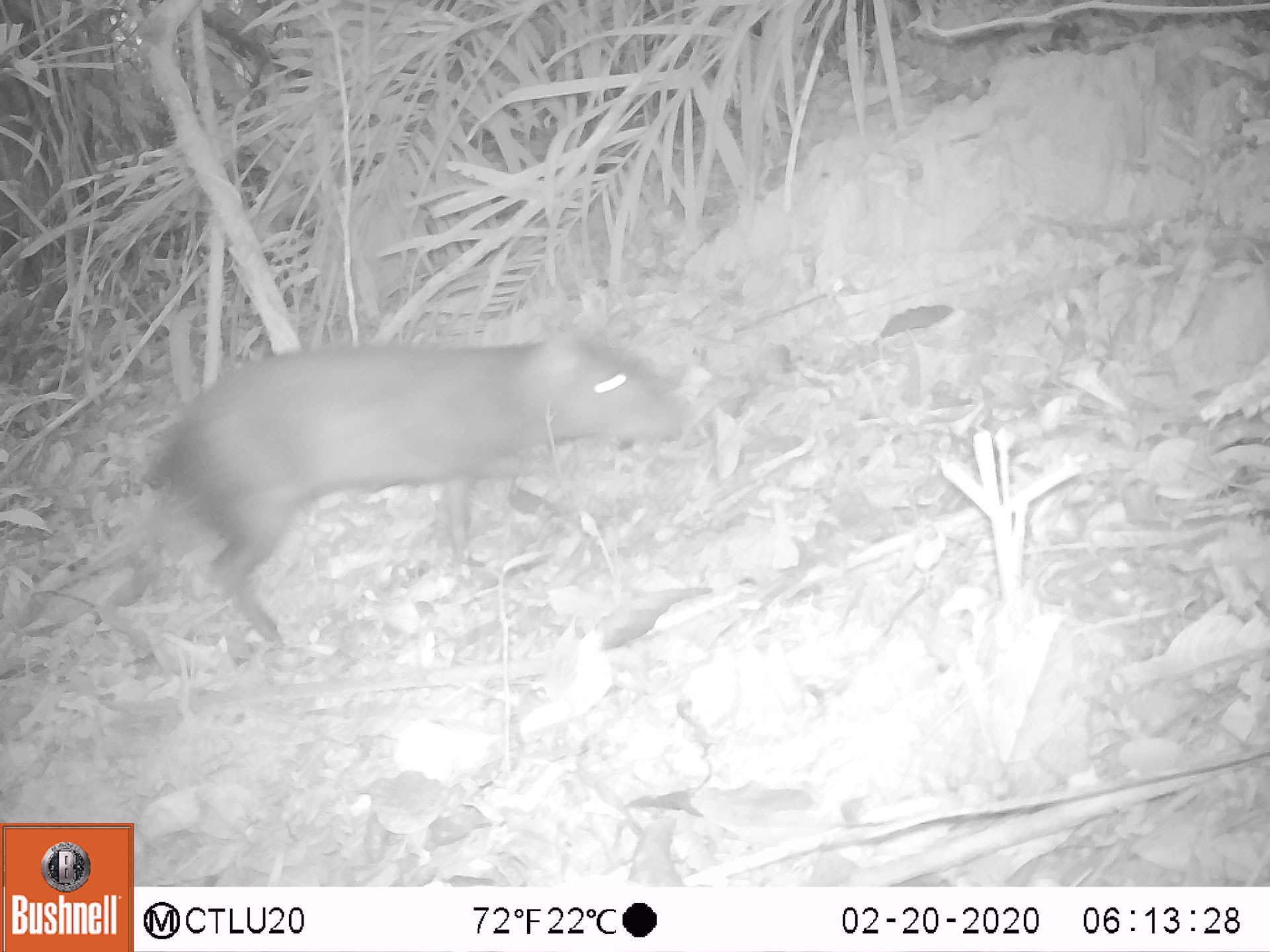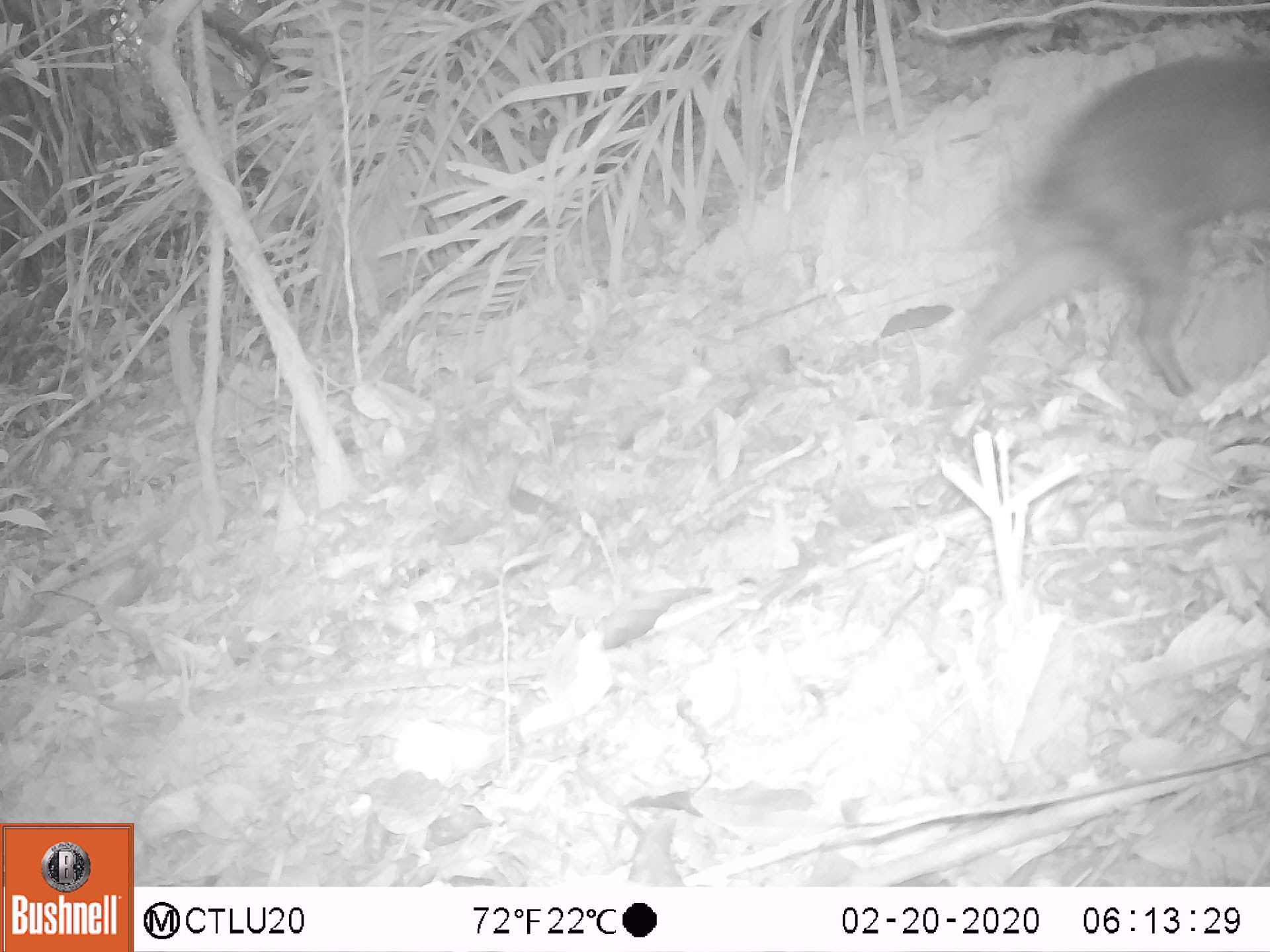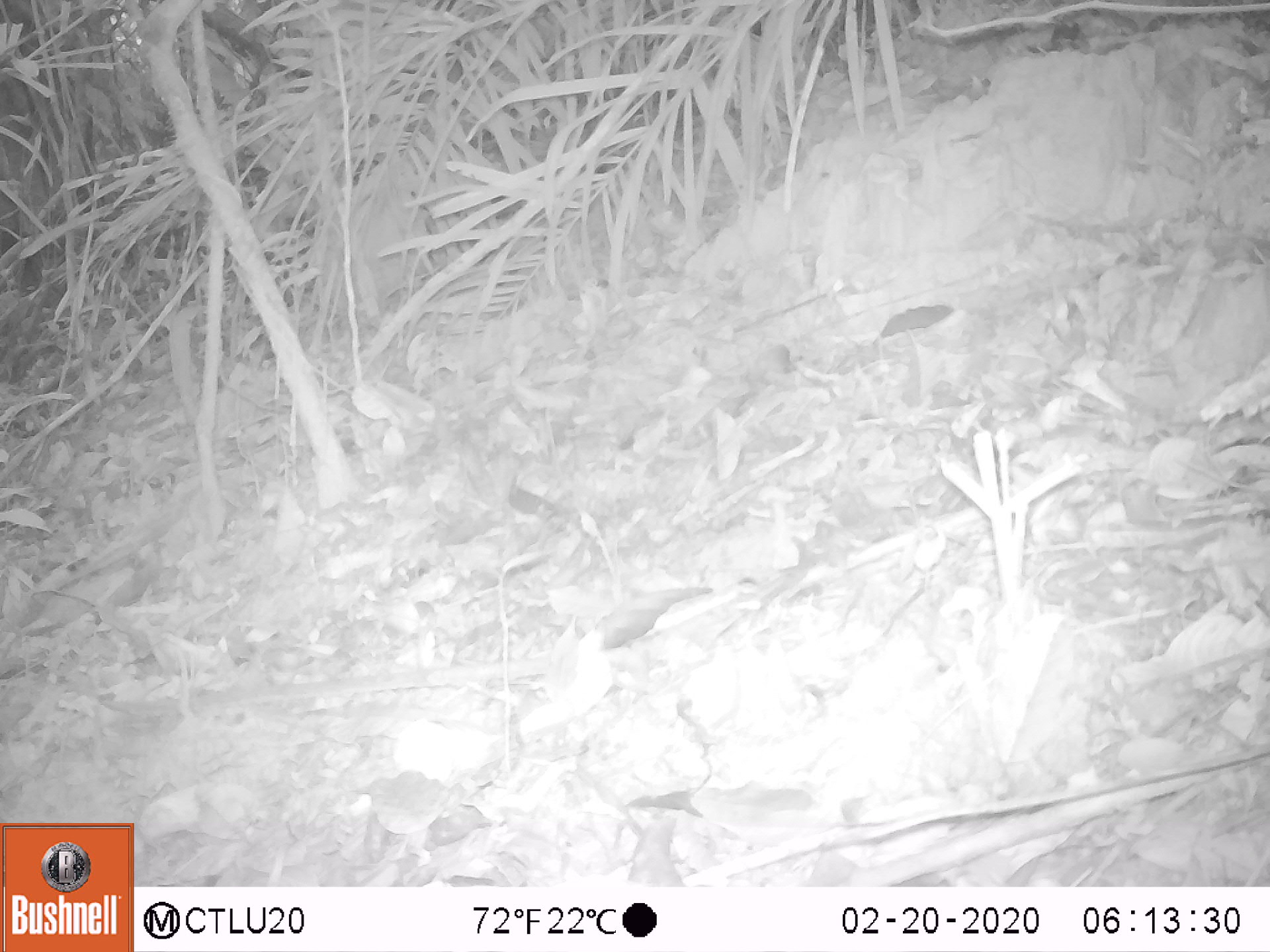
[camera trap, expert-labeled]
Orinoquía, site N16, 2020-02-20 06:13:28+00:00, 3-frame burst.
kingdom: Animalia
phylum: Chordata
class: Mammalia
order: Rodentia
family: Dasyproctidae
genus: Dasyprocta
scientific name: Dasyprocta fuliginosa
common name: black agouti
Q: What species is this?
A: Black agouti (Dasyprocta fuliginosa).